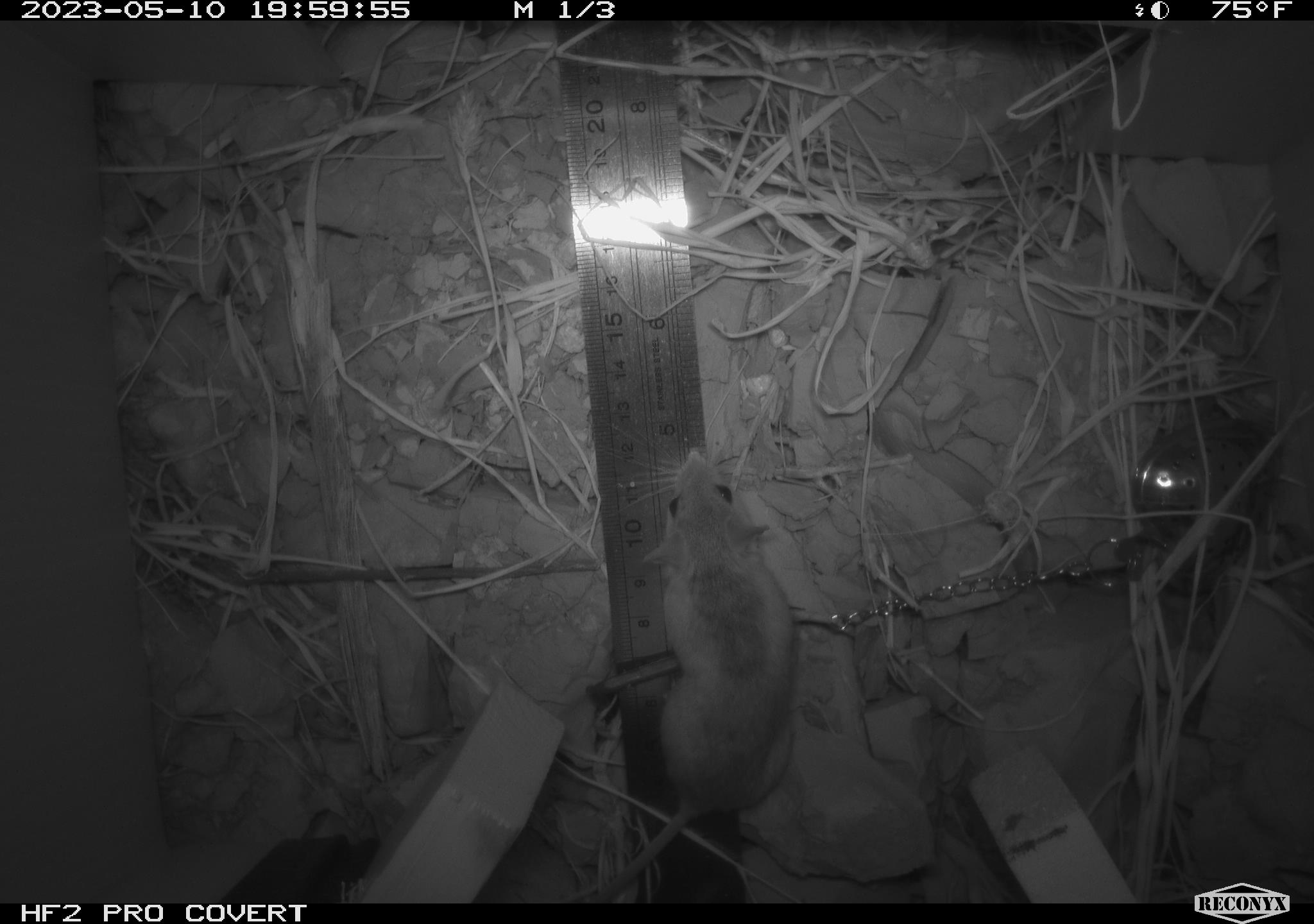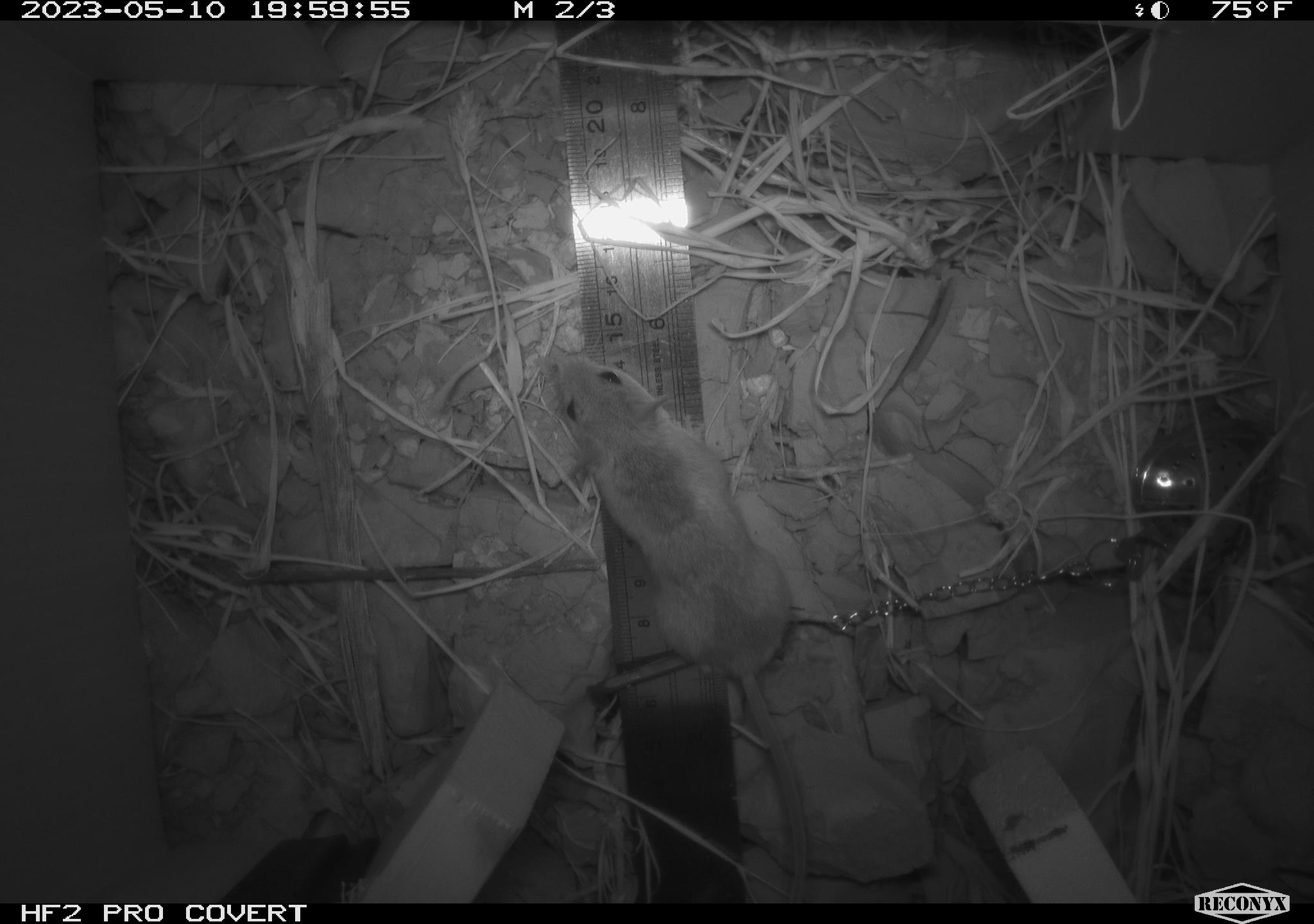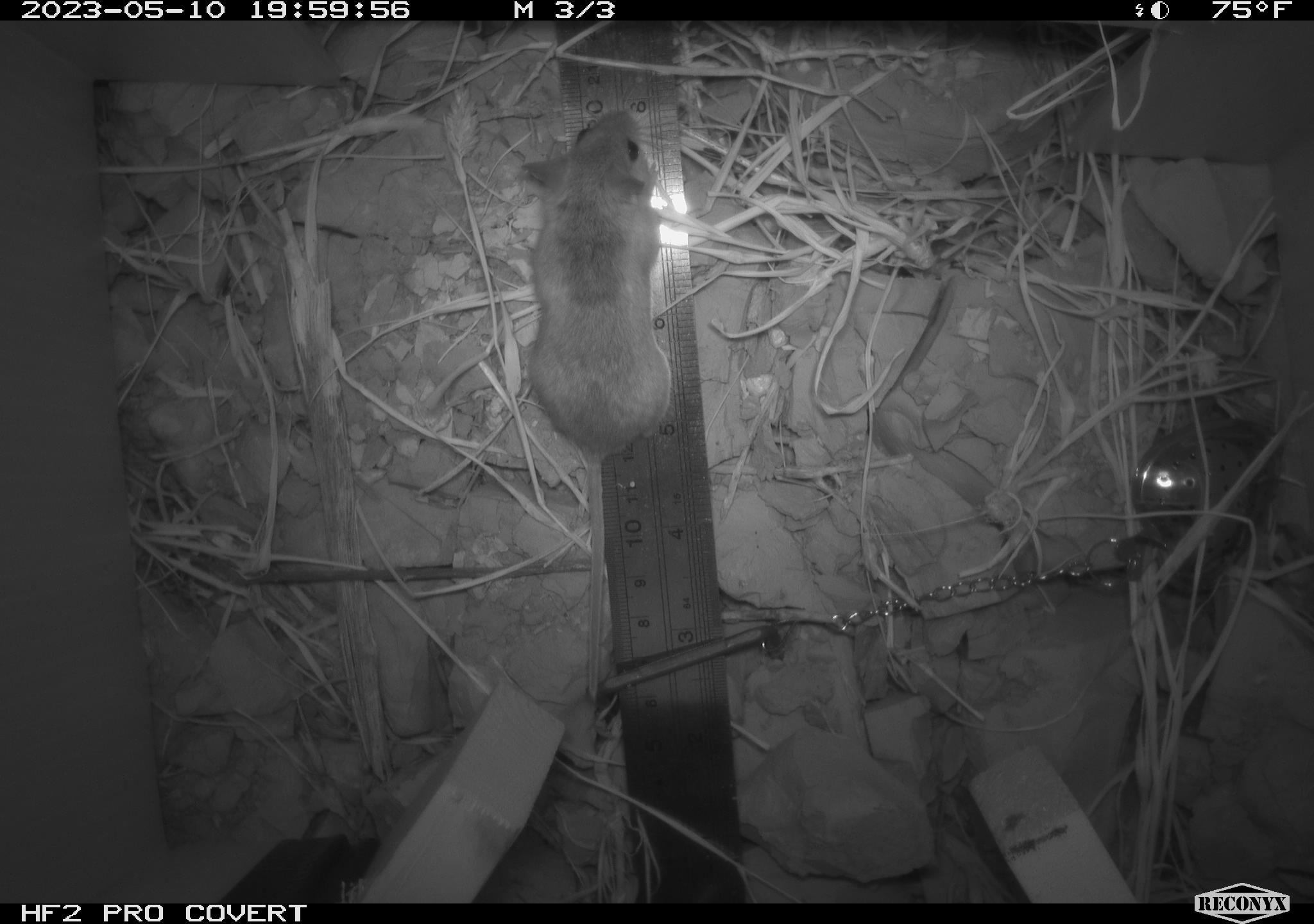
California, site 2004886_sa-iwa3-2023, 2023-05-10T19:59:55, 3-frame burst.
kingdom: Animalia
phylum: Chordata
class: Mammalia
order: Rodentia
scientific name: Rodentia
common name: mouse species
Mouse species (Rodentia).